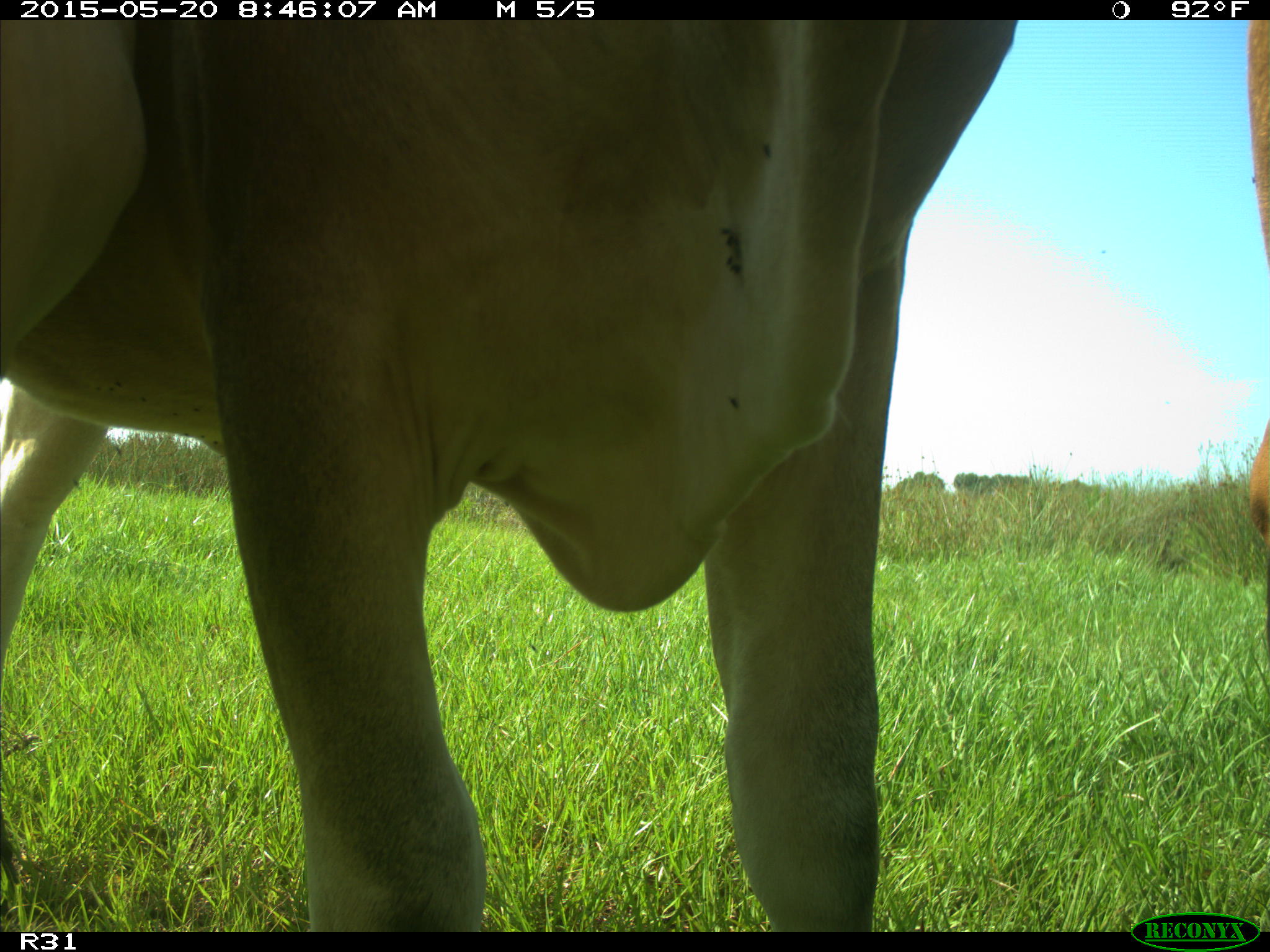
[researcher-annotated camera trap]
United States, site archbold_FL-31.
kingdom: Animalia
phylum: Chordata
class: Mammalia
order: Artiodactyla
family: Bovidae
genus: Bos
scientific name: Bos taurus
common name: domestic cow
Bos taurus (domestic cow).